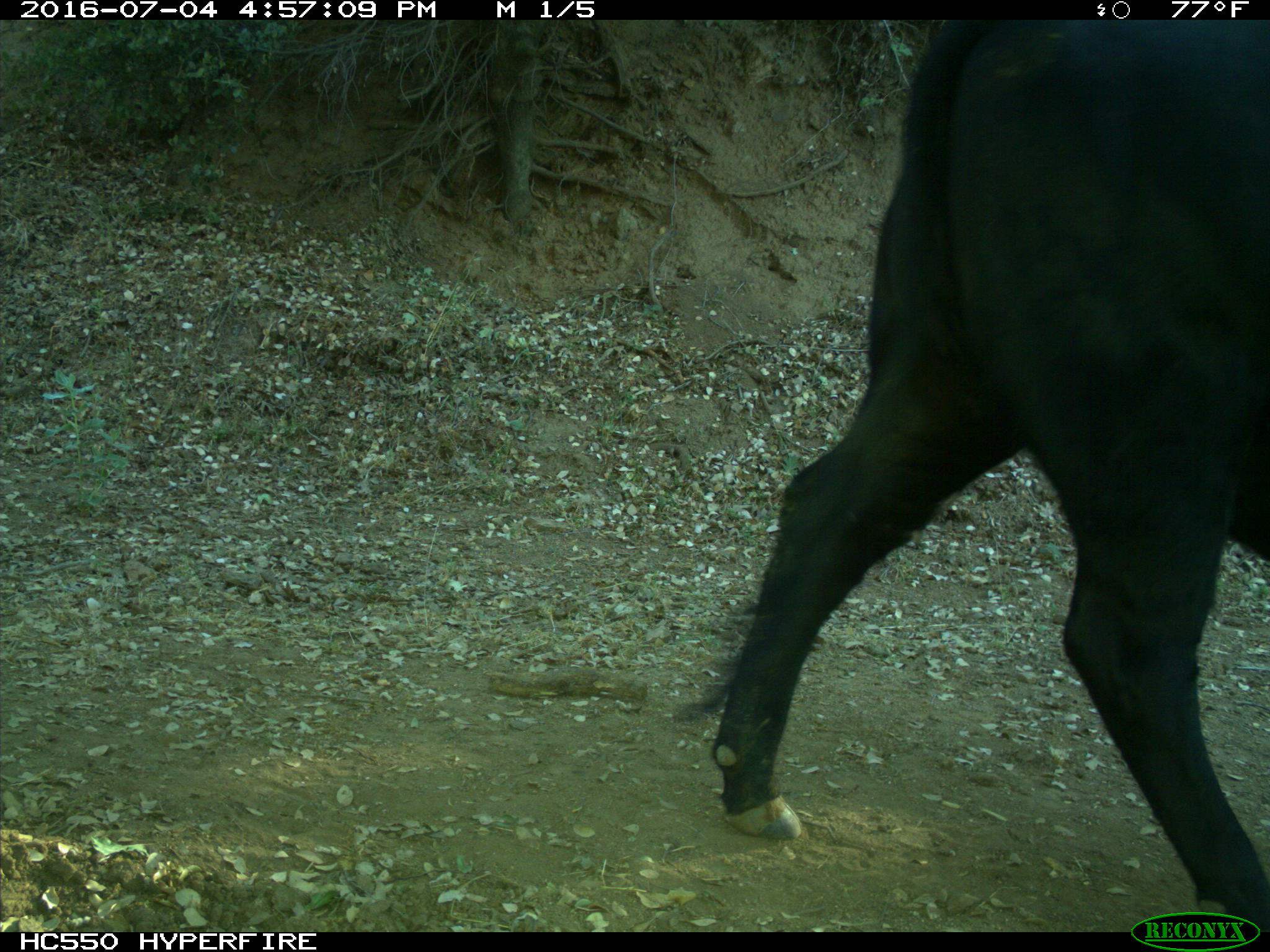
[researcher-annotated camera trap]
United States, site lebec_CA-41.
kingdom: Animalia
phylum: Chordata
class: Mammalia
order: Artiodactyla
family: Bovidae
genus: Bos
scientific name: Bos taurus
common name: domestic cow